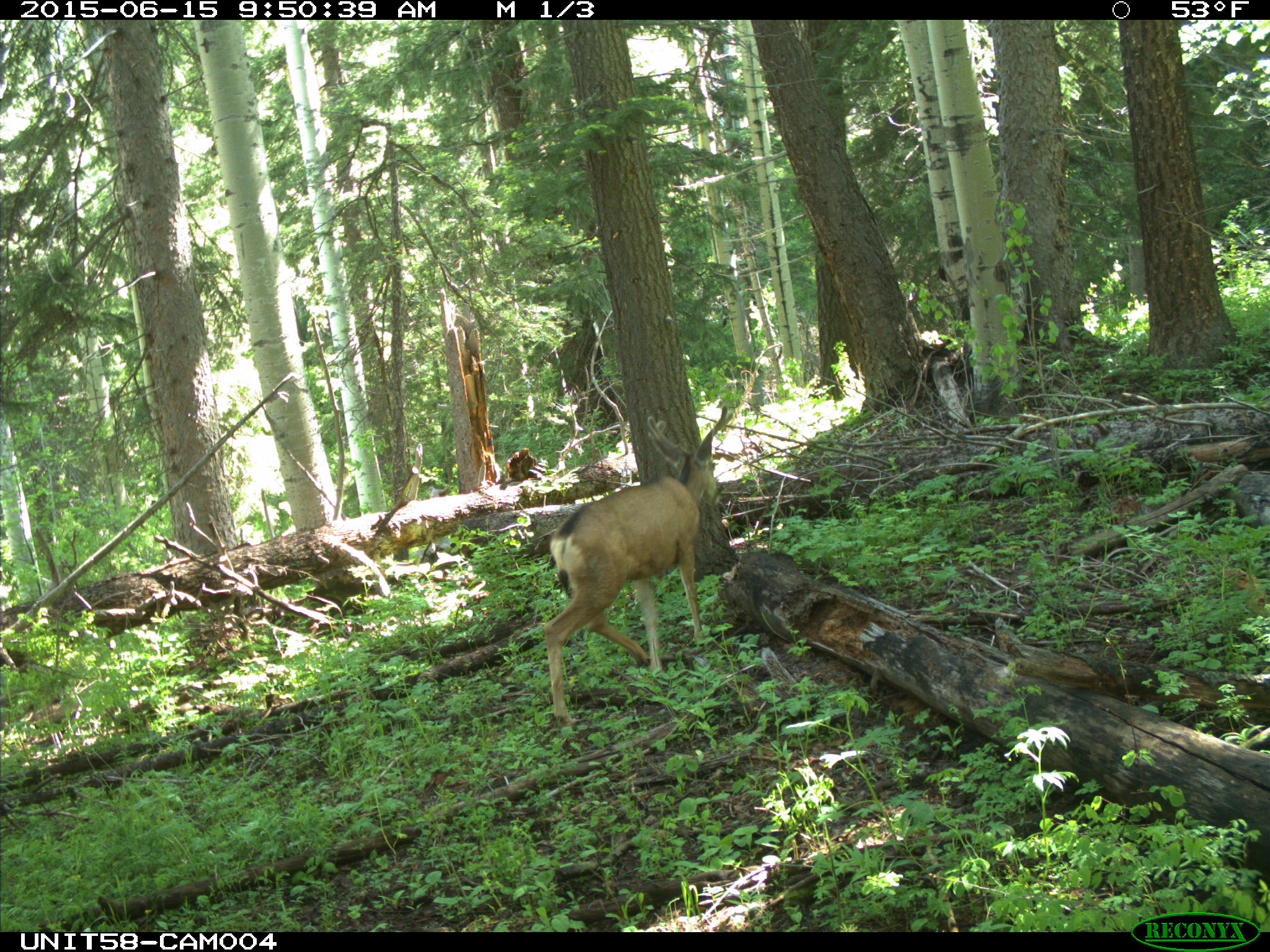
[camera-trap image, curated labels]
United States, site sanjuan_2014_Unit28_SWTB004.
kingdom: Animalia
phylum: Chordata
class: Mammalia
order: Artiodactyla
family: Cervidae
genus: Odocoileus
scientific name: Odocoileus hemionus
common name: mule deer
Odocoileus hemionus (mule deer).